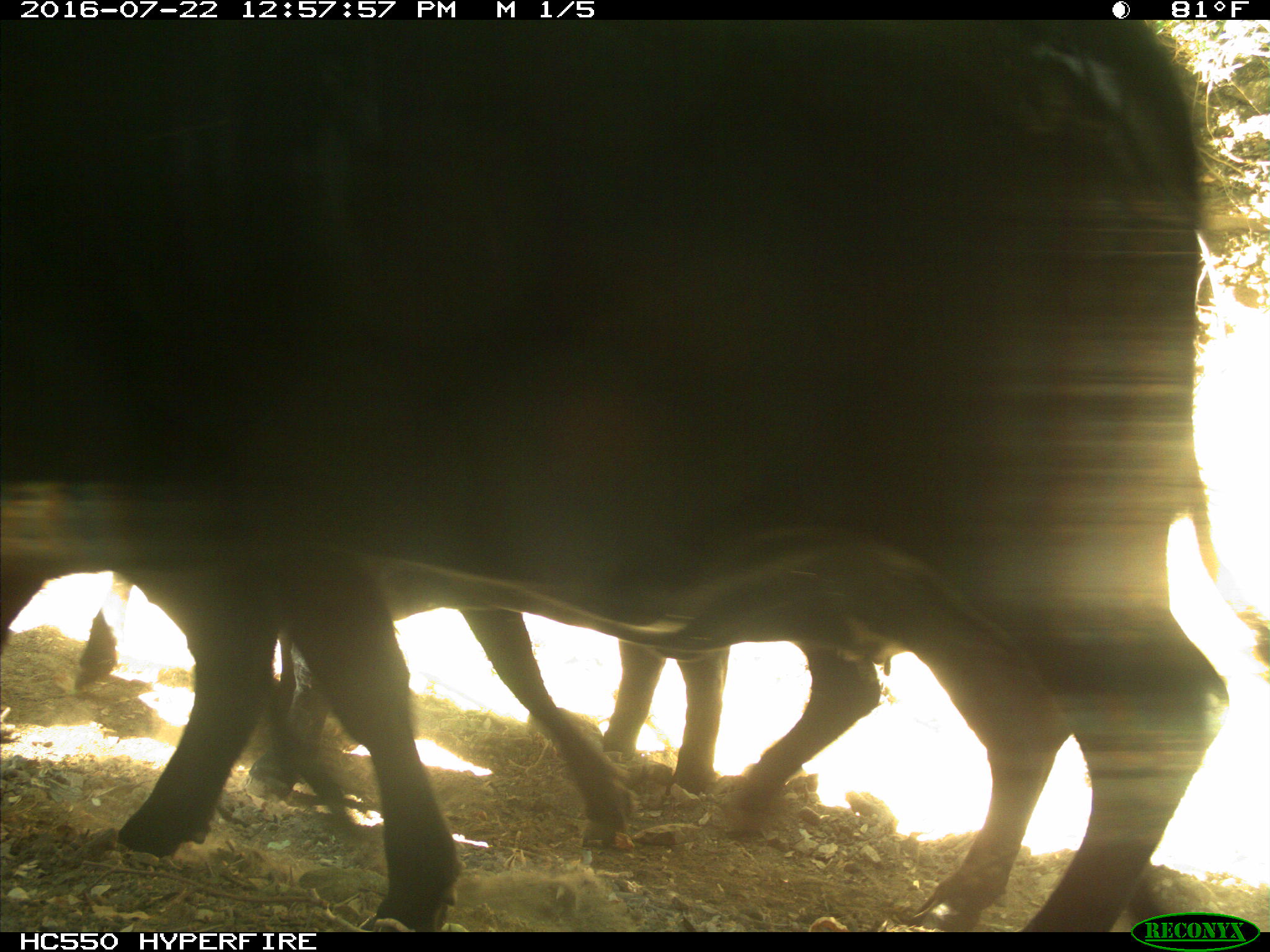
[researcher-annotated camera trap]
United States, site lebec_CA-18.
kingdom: Animalia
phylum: Chordata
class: Mammalia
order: Artiodactyla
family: Bovidae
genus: Bos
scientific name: Bos taurus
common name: domestic cow